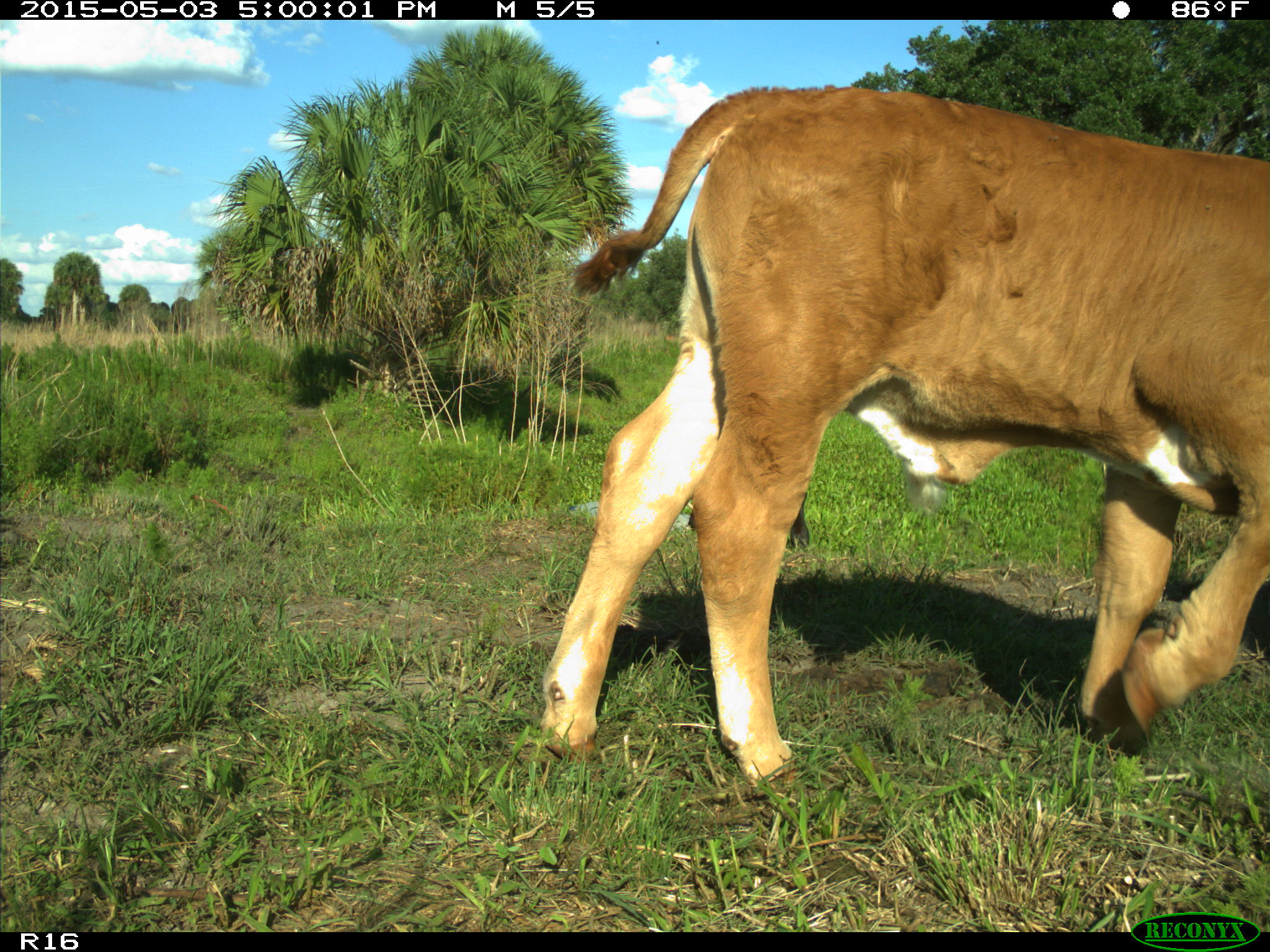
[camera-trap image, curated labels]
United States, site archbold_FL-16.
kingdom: Animalia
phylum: Chordata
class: Mammalia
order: Artiodactyla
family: Bovidae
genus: Bos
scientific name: Bos taurus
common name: domestic cow